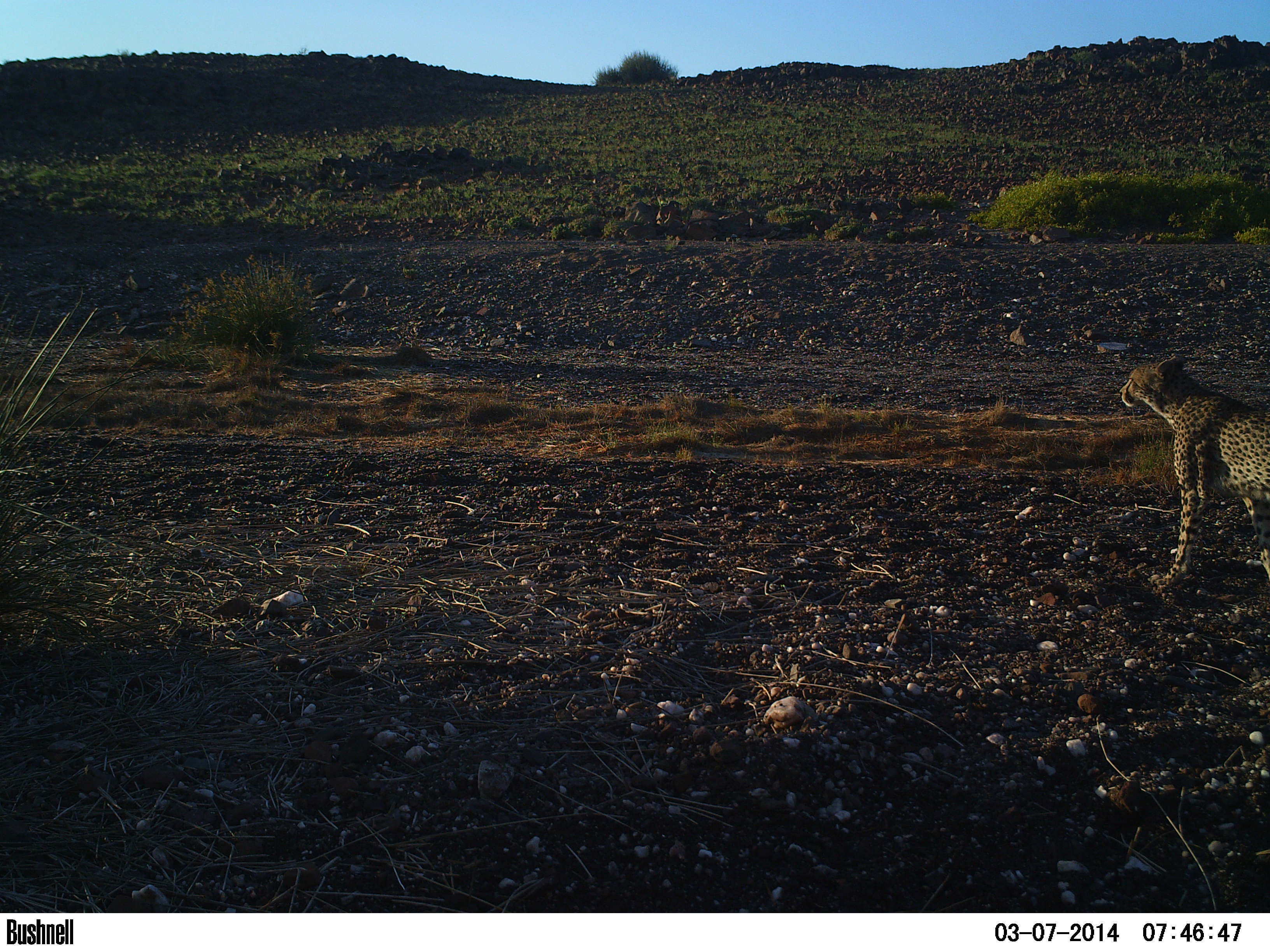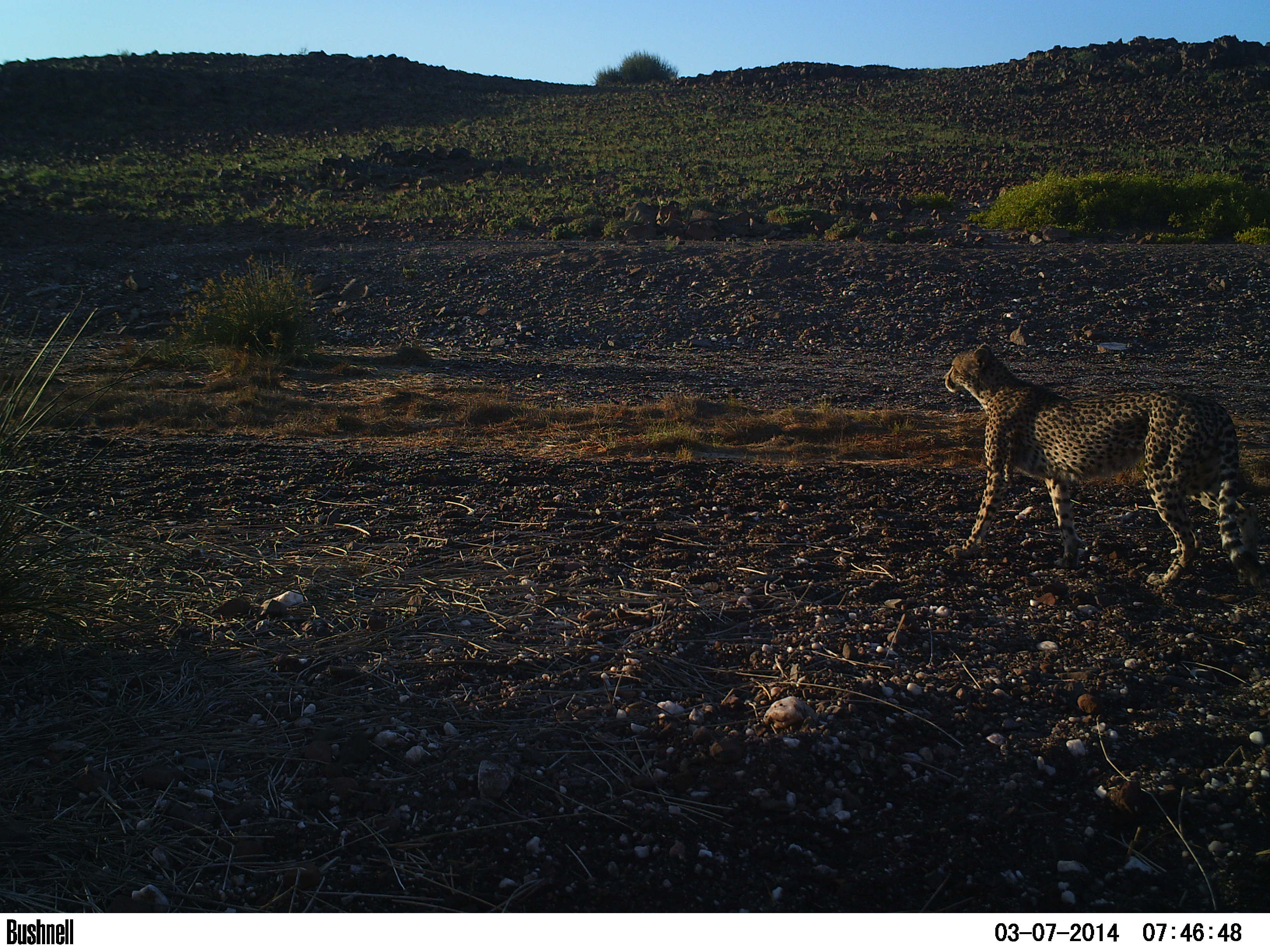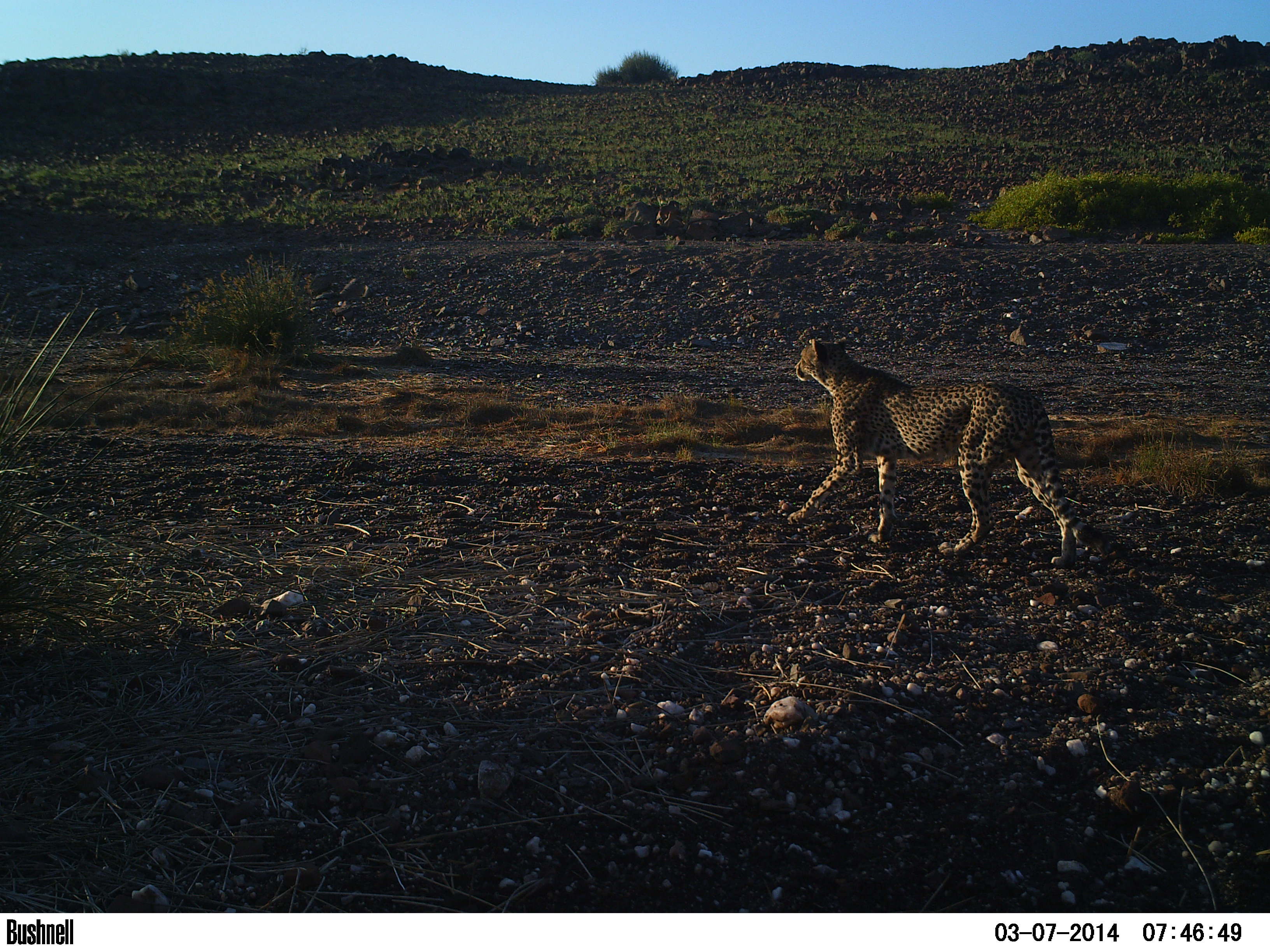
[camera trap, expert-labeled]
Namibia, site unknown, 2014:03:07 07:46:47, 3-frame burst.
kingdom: Animalia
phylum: Chordata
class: Mammalia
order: Carnivora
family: Felidae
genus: Acinonyx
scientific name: Acinonyx jubatus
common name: cheetah